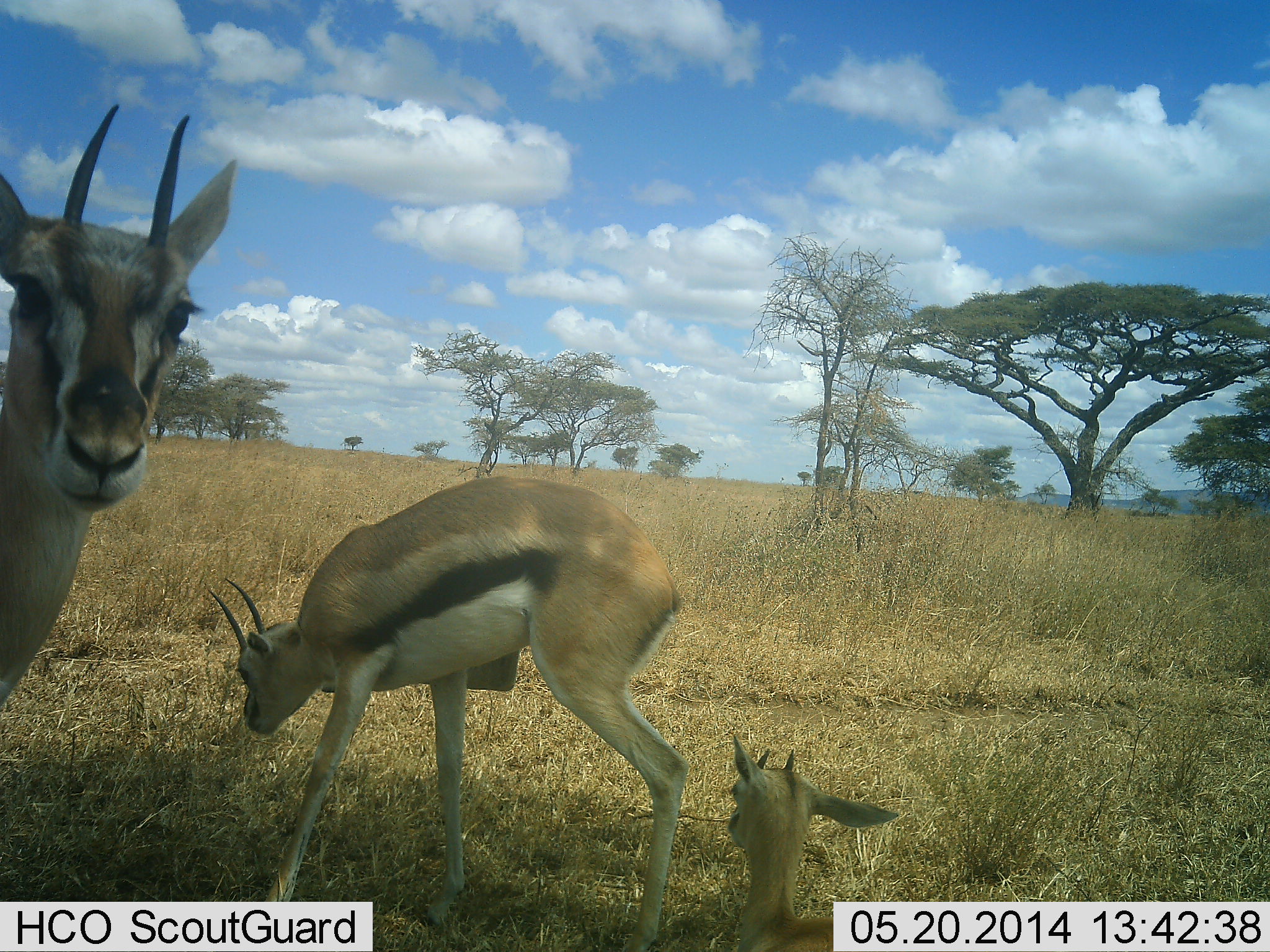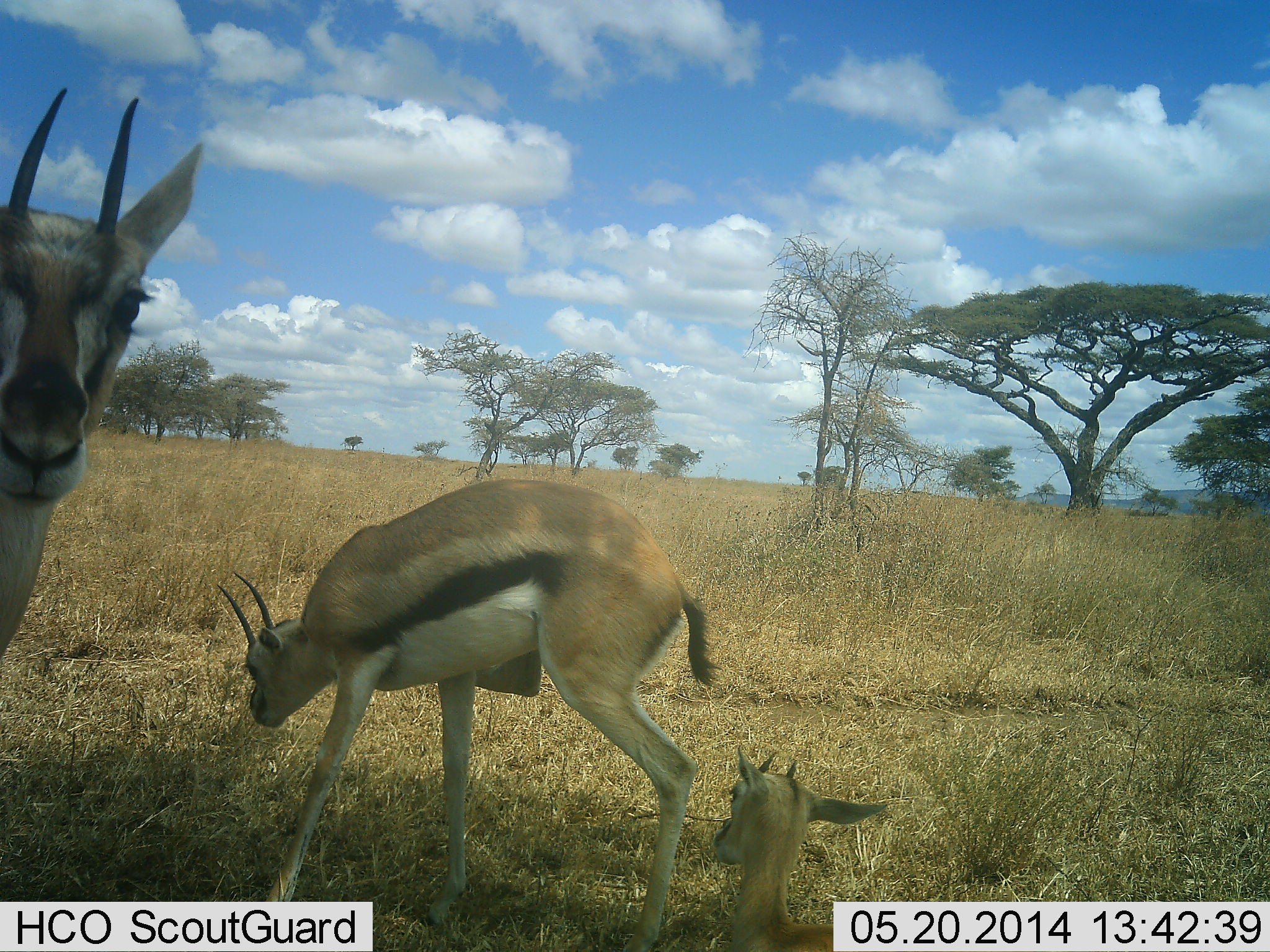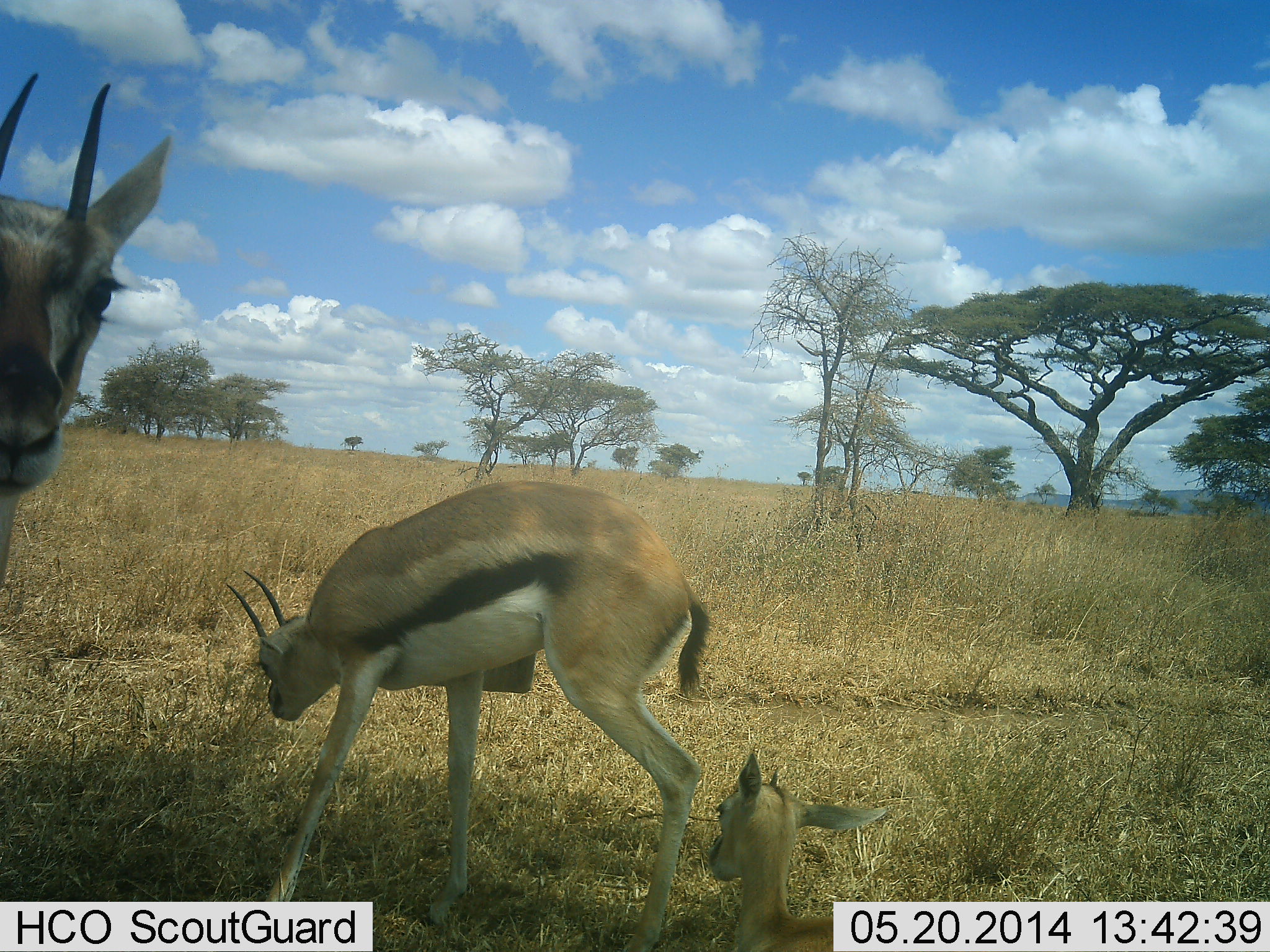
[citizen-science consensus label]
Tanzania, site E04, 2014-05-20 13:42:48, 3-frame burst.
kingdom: Animalia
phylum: Chordata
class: Mammalia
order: Artiodactyla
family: Bovidae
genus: Eudorcas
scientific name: Eudorcas thomsonii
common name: thomson's gazelle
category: gazellethomsons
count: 3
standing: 80%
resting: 90%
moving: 0%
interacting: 0%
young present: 30%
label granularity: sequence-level